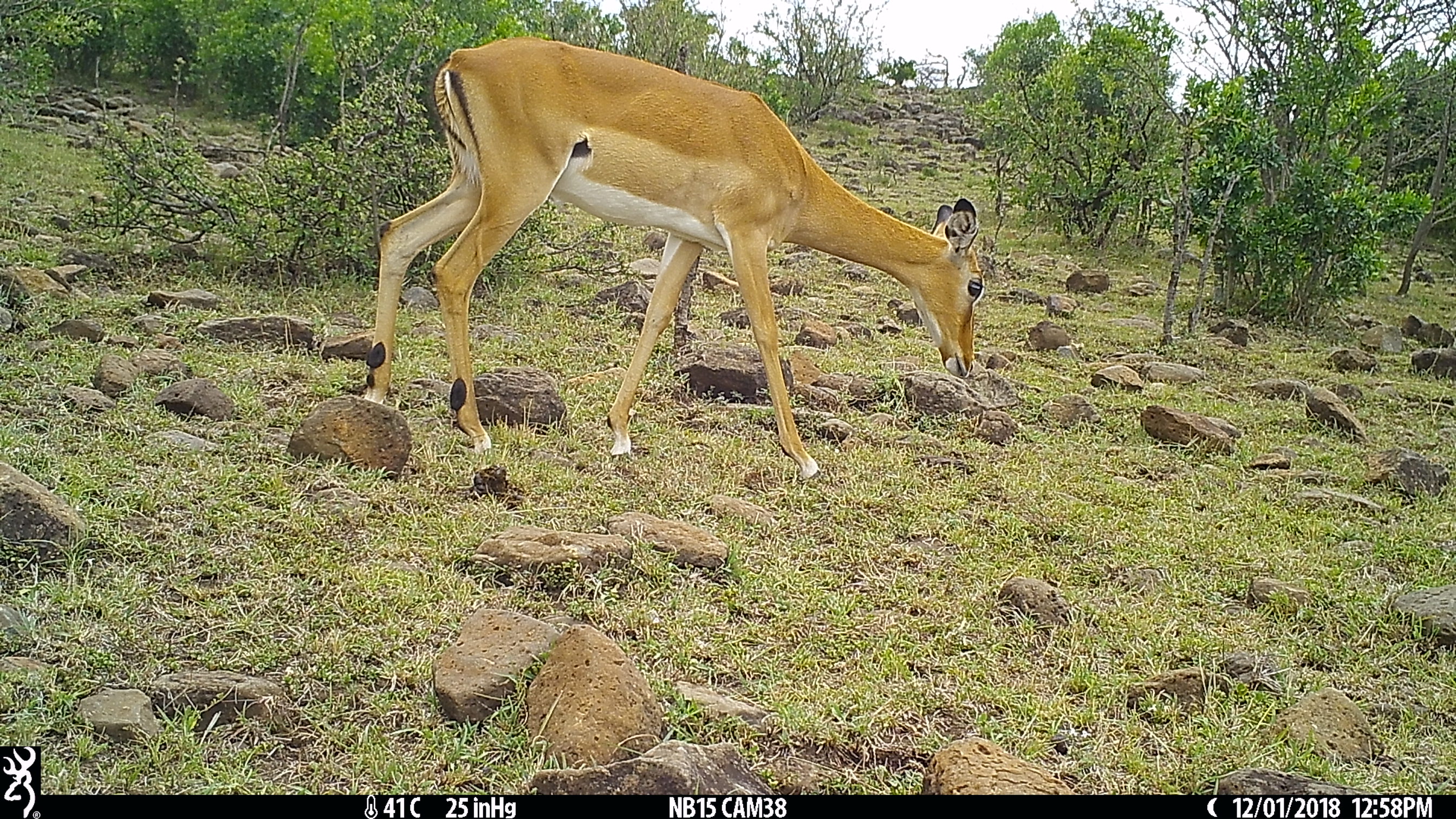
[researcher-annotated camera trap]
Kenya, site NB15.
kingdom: Animalia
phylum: Chordata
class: Mammalia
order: Artiodactyla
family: Bovidae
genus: Aepyceros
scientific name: Aepyceros melampus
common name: impala